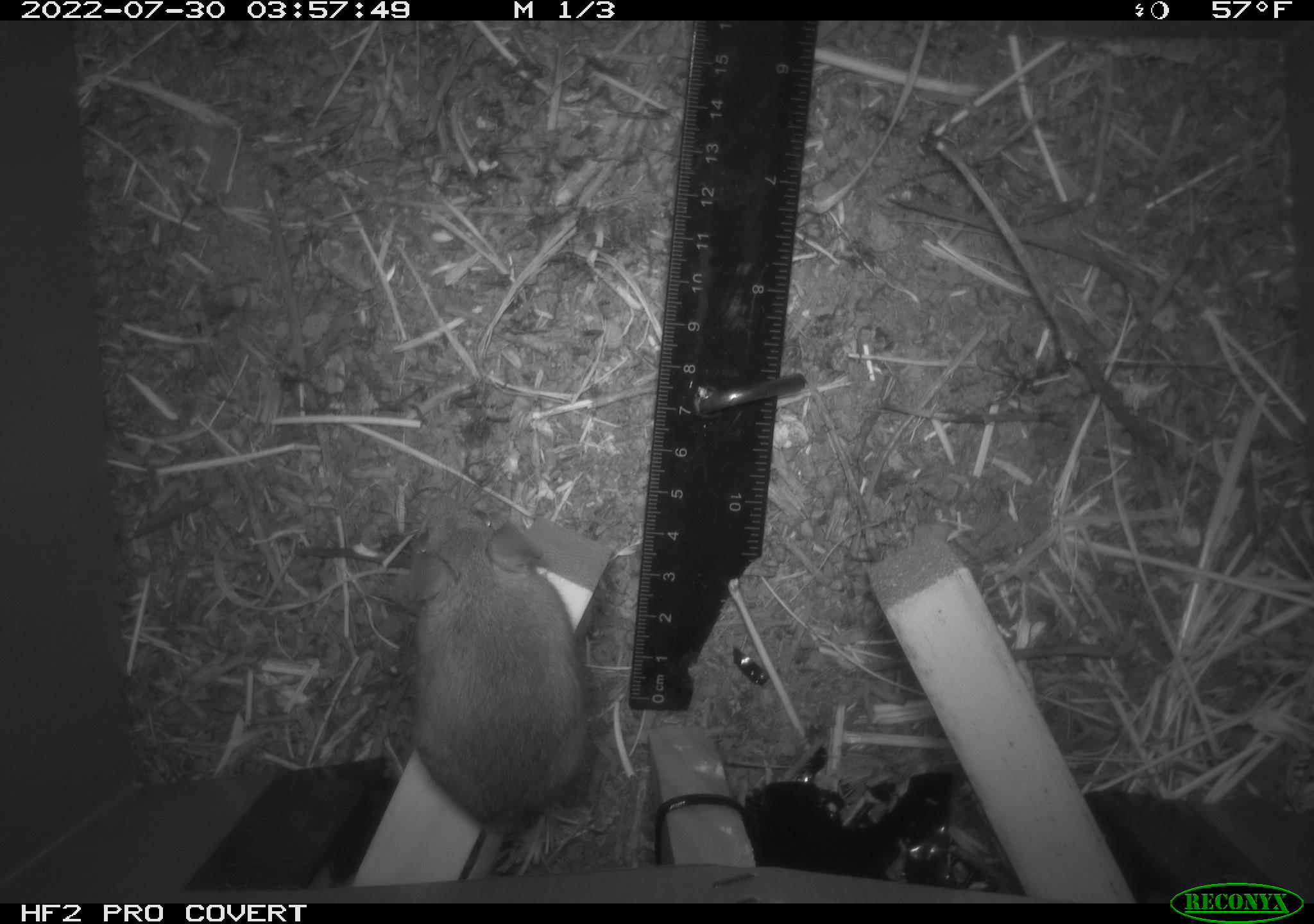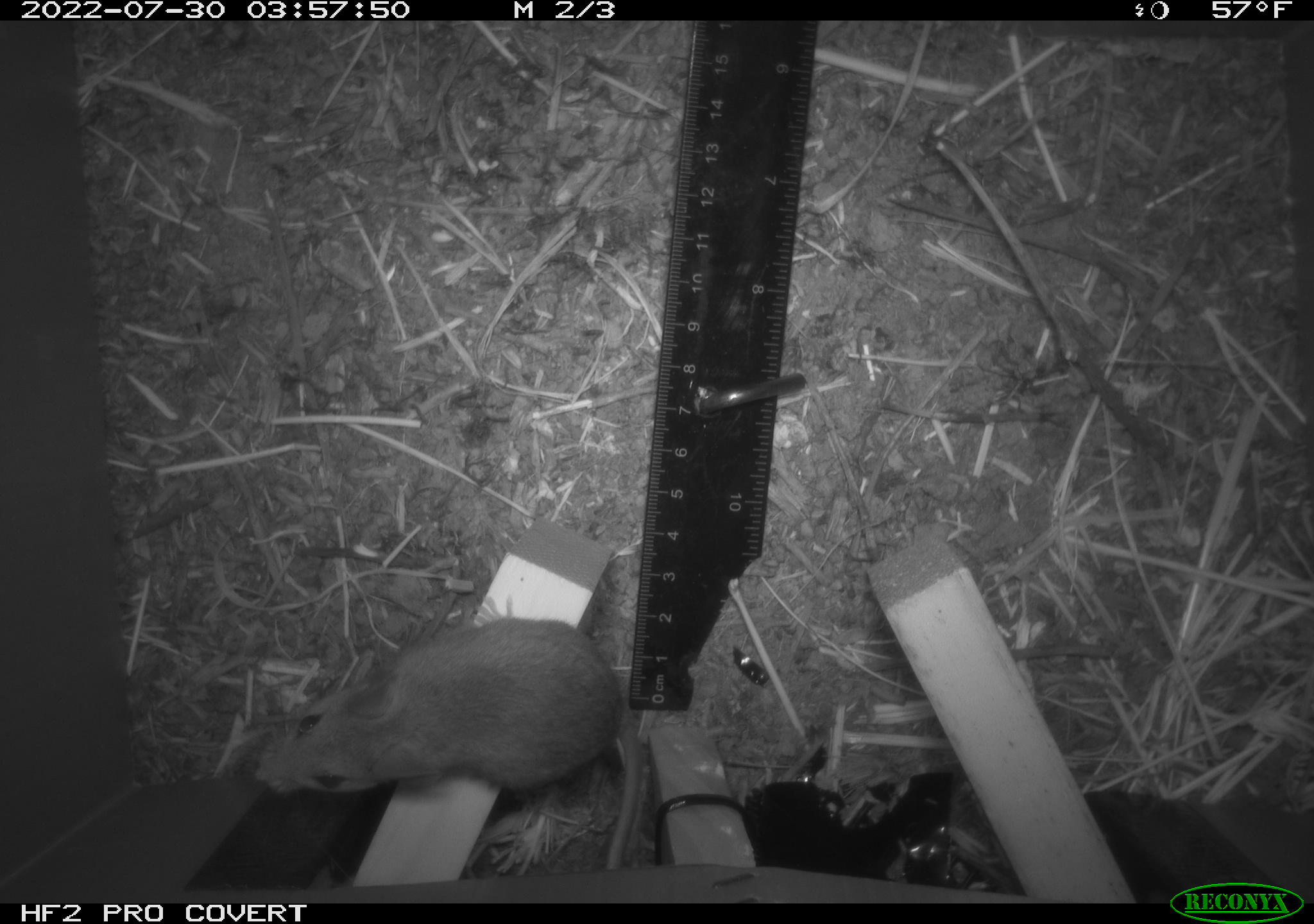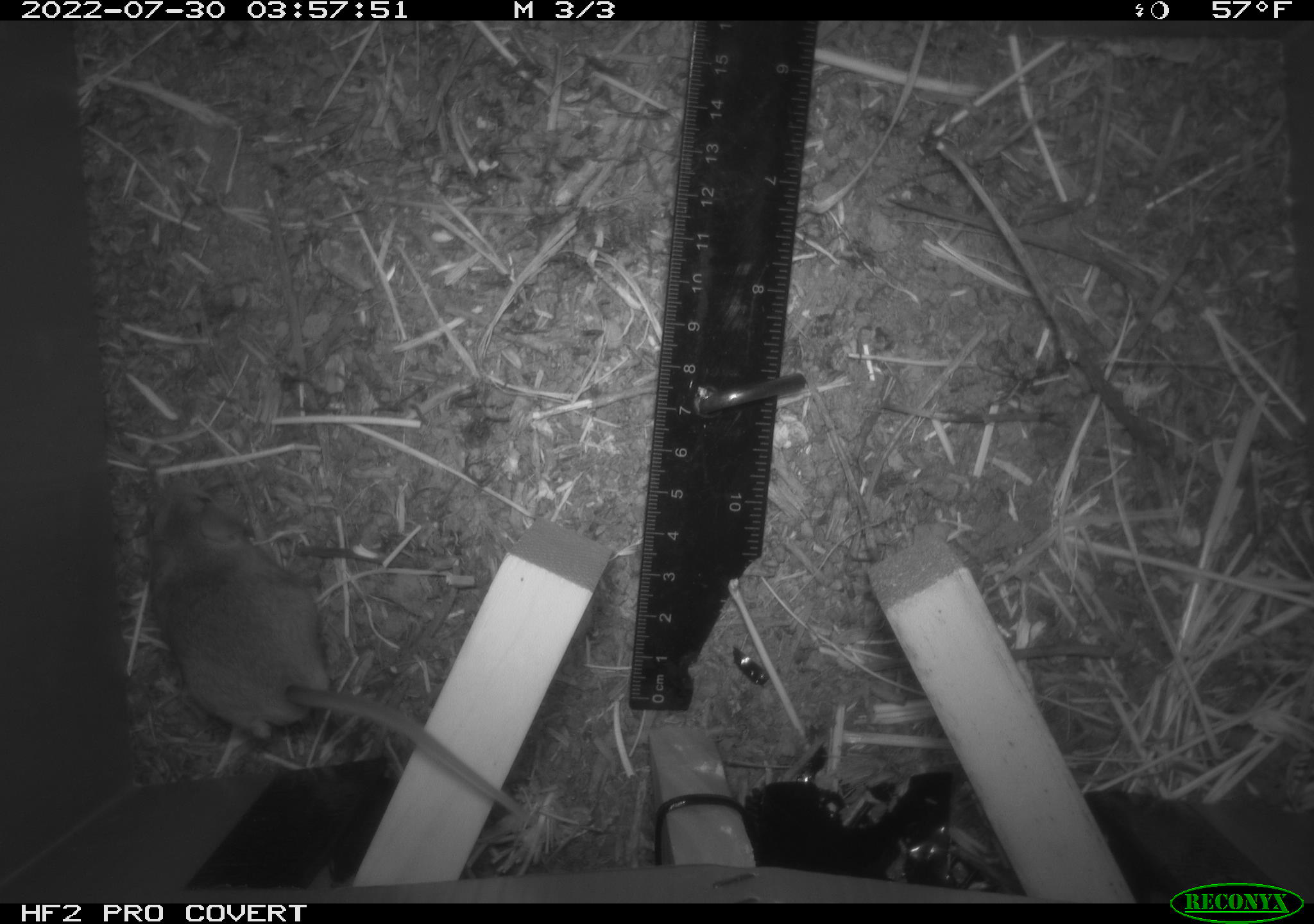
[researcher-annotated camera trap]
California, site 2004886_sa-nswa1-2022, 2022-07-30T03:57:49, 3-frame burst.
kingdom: Animalia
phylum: Chordata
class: Mammalia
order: Rodentia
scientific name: Rodentia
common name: mouse species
Mouse species (Rodentia).